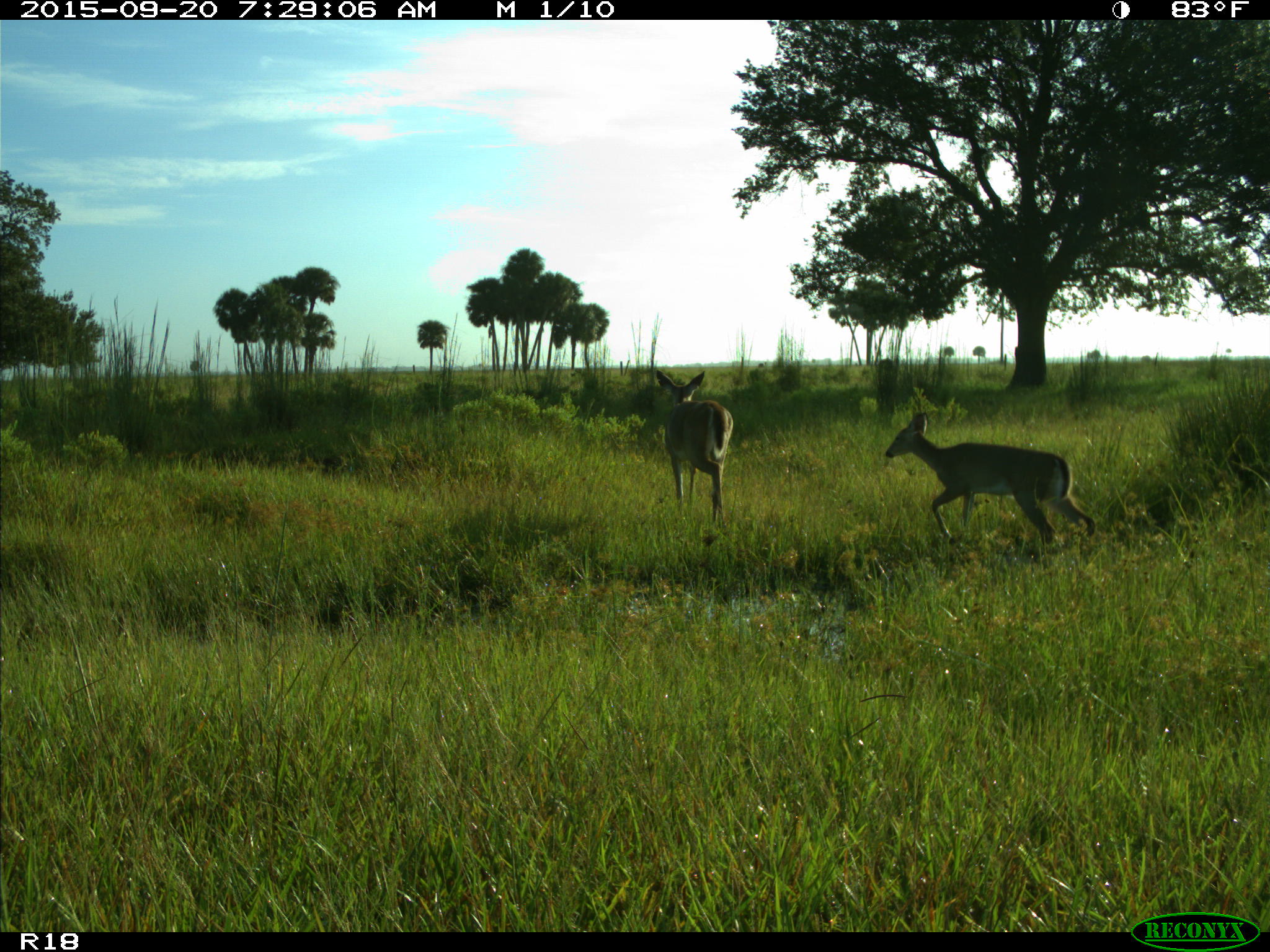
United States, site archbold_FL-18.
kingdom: Animalia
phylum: Chordata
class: Mammalia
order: Artiodactyla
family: Cervidae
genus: Odocoileus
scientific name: Odocoileus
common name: deer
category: unidentified deer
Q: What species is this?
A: Unidentified deer (deer) (Odocoileus).